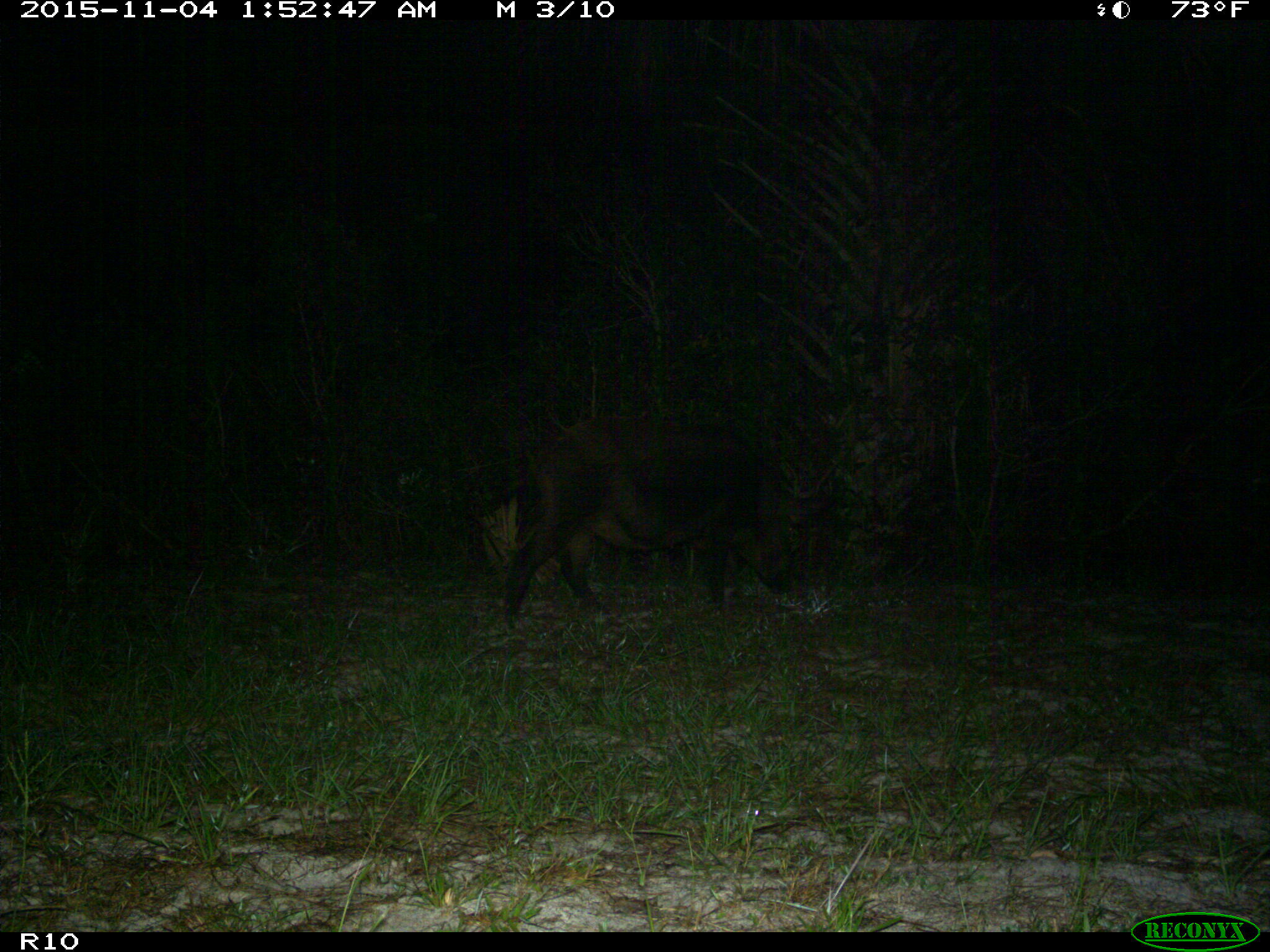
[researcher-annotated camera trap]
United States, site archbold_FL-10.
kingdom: Animalia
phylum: Chordata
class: Mammalia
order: Artiodactyla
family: Suidae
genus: Sus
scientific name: Sus scrofa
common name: wild boar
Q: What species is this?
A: Sus scrofa (wild boar).